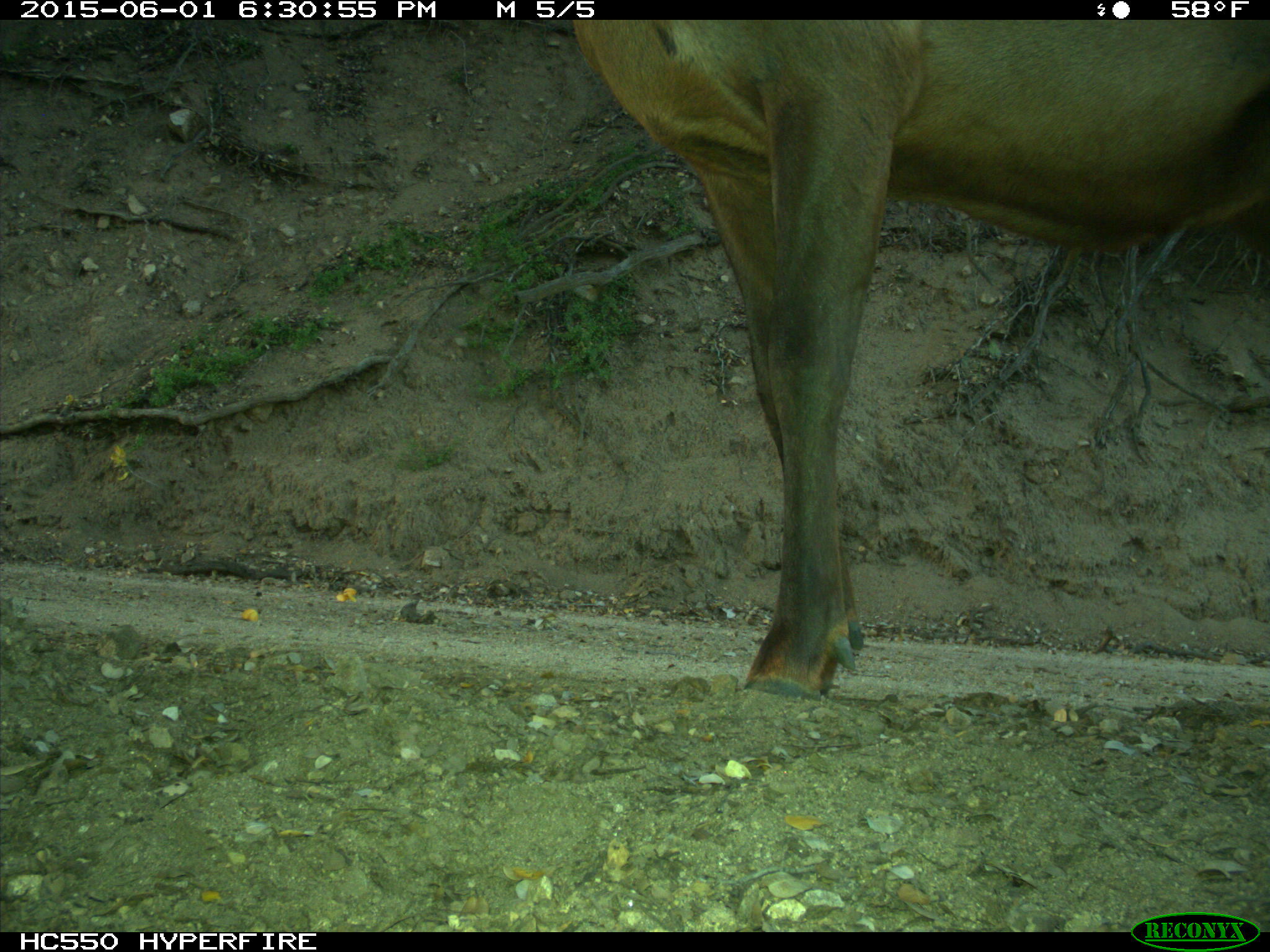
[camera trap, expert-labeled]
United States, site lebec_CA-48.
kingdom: Animalia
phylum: Chordata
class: Mammalia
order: Artiodactyla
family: Cervidae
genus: Cervus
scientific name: Cervus canadensis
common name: elk